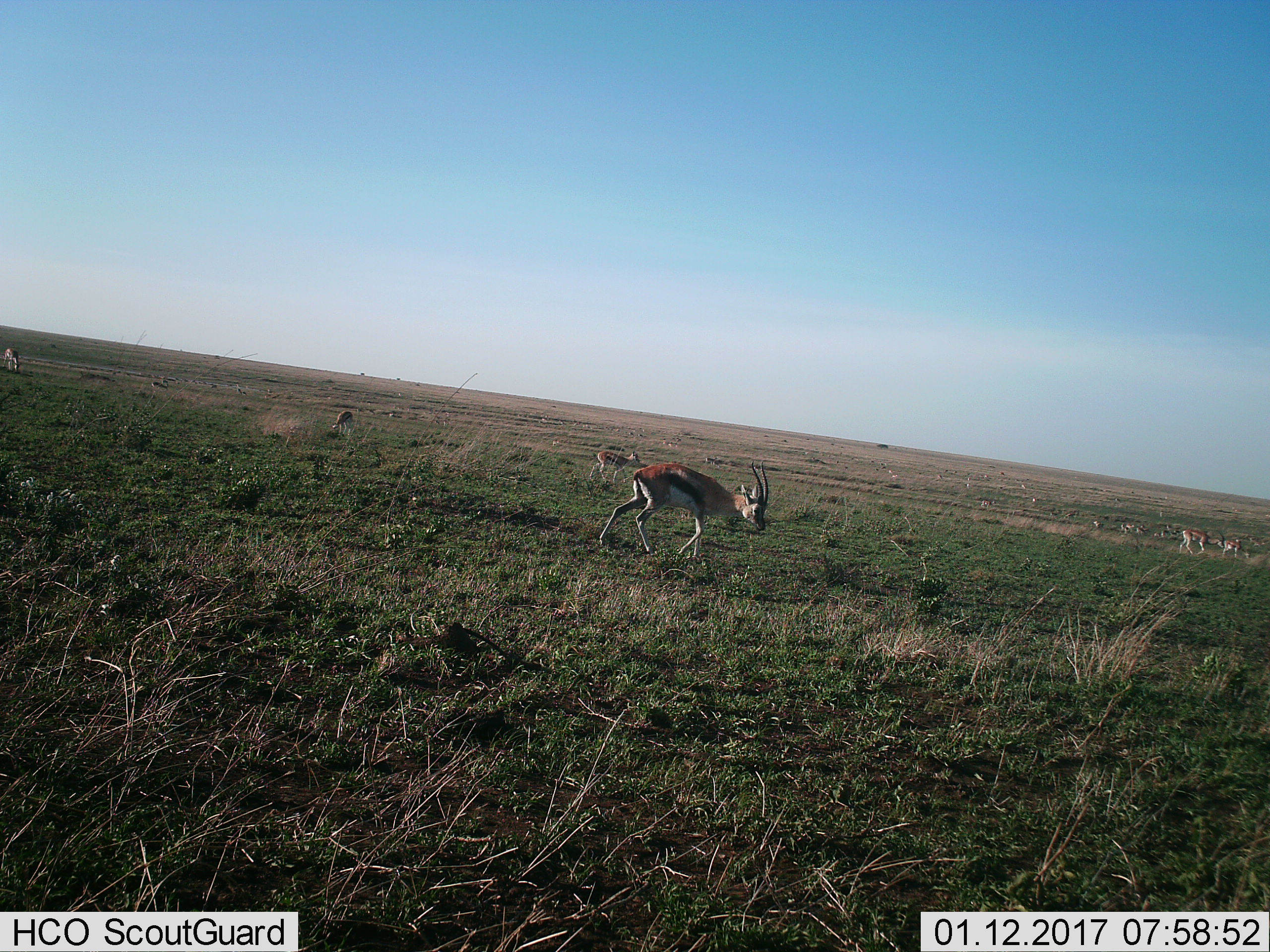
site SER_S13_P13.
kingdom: Animalia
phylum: Chordata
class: Mammalia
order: Artiodactyla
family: Bovidae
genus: Eudorcas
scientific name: Eudorcas thomsonii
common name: thomson's gazelle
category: gazellethomsons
Gazellethomsons (thomson's gazelle) (Eudorcas thomsonii), count 11-50. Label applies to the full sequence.